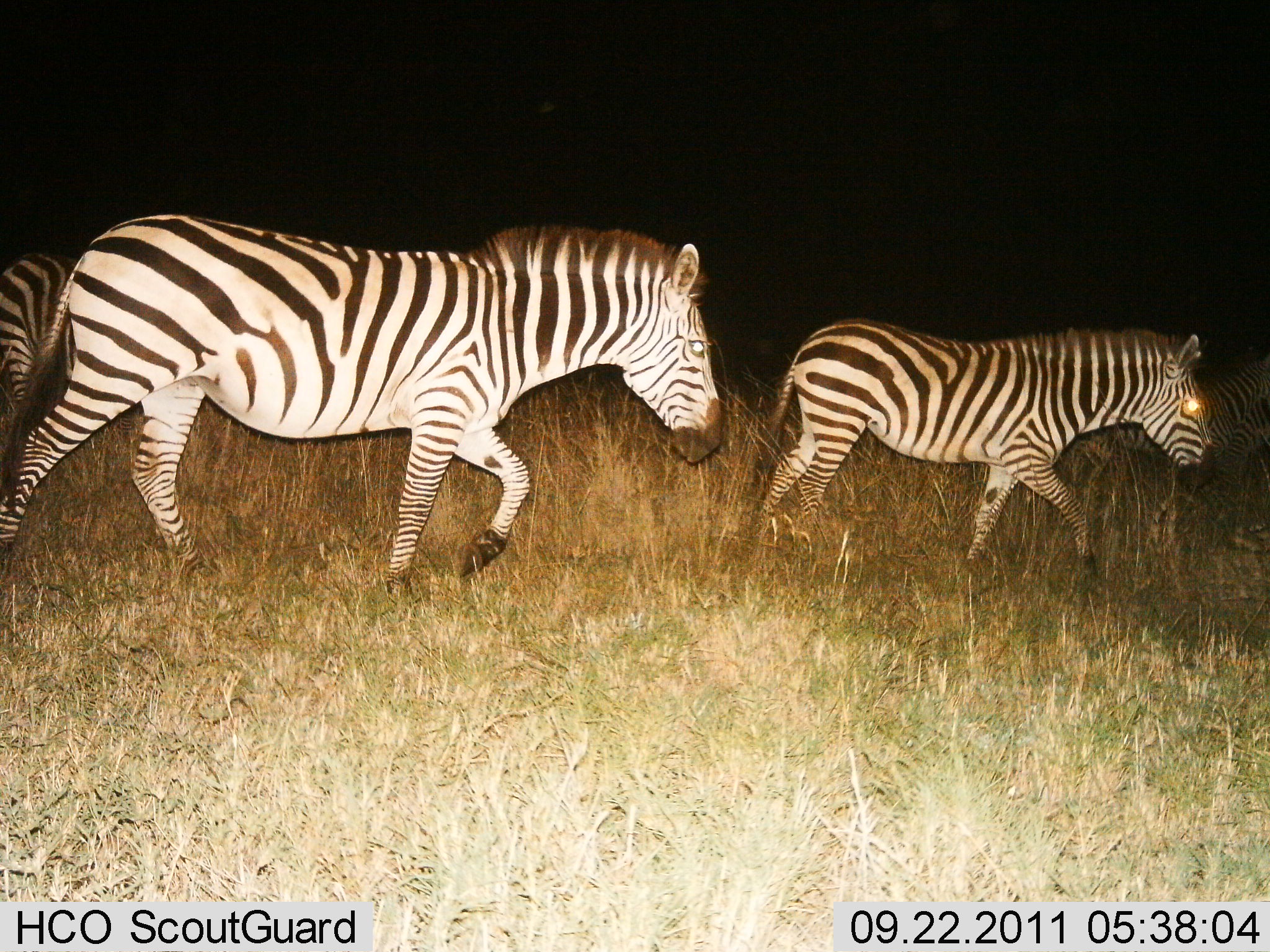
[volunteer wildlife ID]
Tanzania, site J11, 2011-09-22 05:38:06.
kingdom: Animalia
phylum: Chordata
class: Mammalia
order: Perissodactyla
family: Equidae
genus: Equus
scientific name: Equus quagga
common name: plains zebra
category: zebra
Zebra (plains zebra) (Equus quagga), count 4. Behavior (volunteer vote fractions): standing 17%, resting 0%, moving 100%, interacting 0%. Young present (vote fraction): 0%. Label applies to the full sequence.